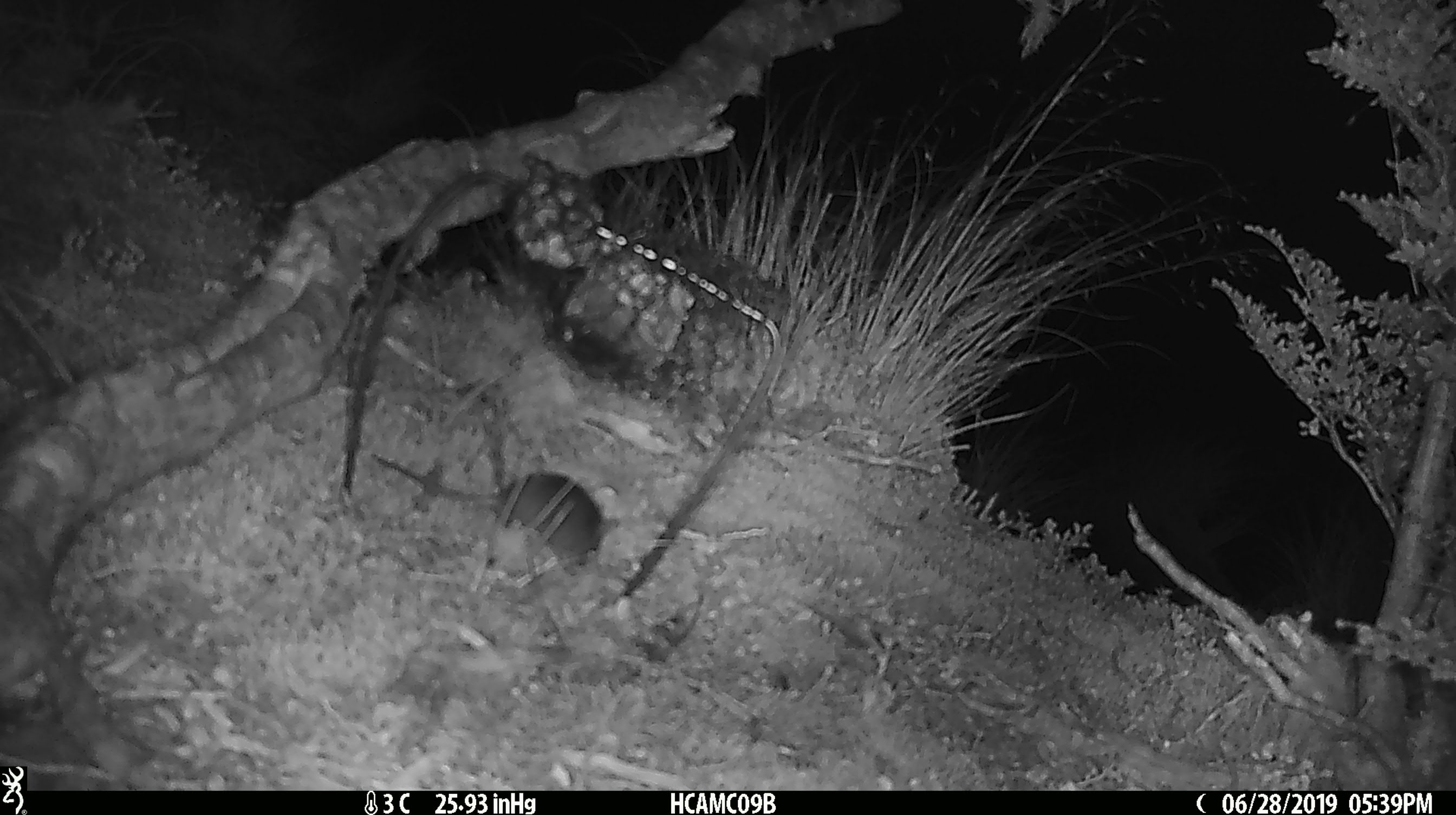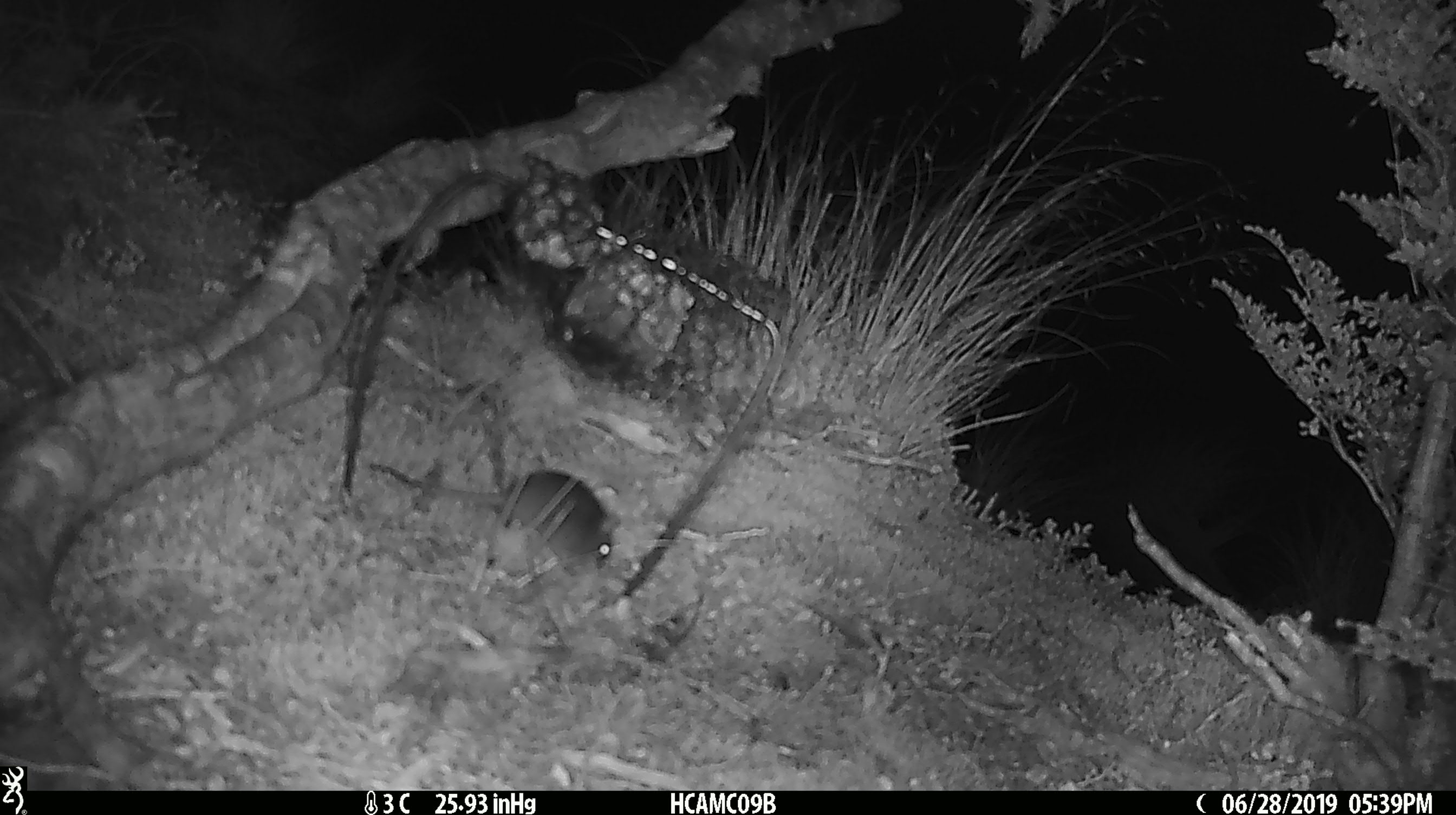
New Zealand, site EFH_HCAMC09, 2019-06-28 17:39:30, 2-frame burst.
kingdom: Animalia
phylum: Chordata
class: Mammalia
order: Rodentia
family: Muridae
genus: Mus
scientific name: Mus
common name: mouse